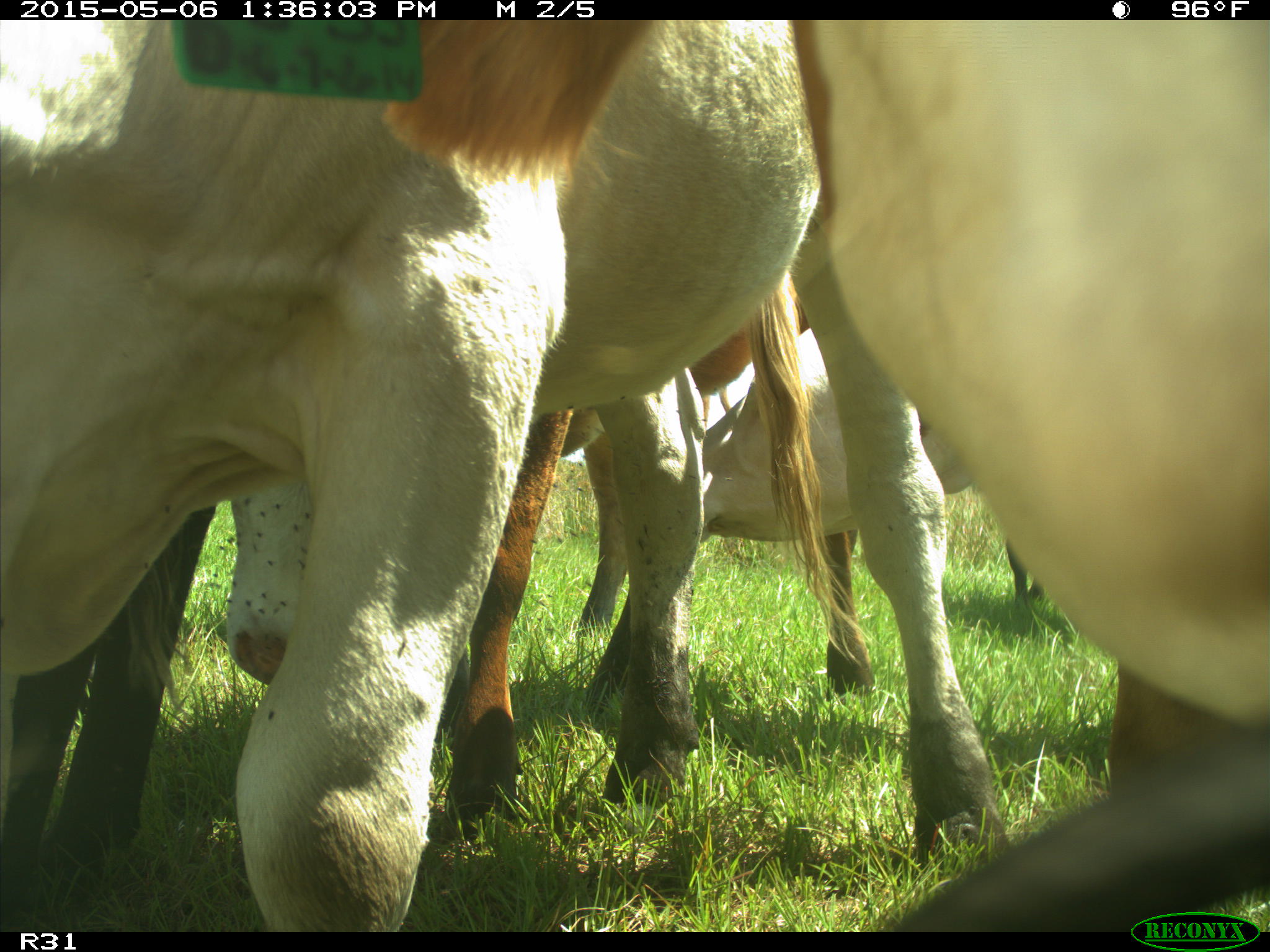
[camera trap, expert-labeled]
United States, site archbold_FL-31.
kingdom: Animalia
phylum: Chordata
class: Mammalia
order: Artiodactyla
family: Bovidae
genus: Bos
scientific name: Bos taurus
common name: domestic cow